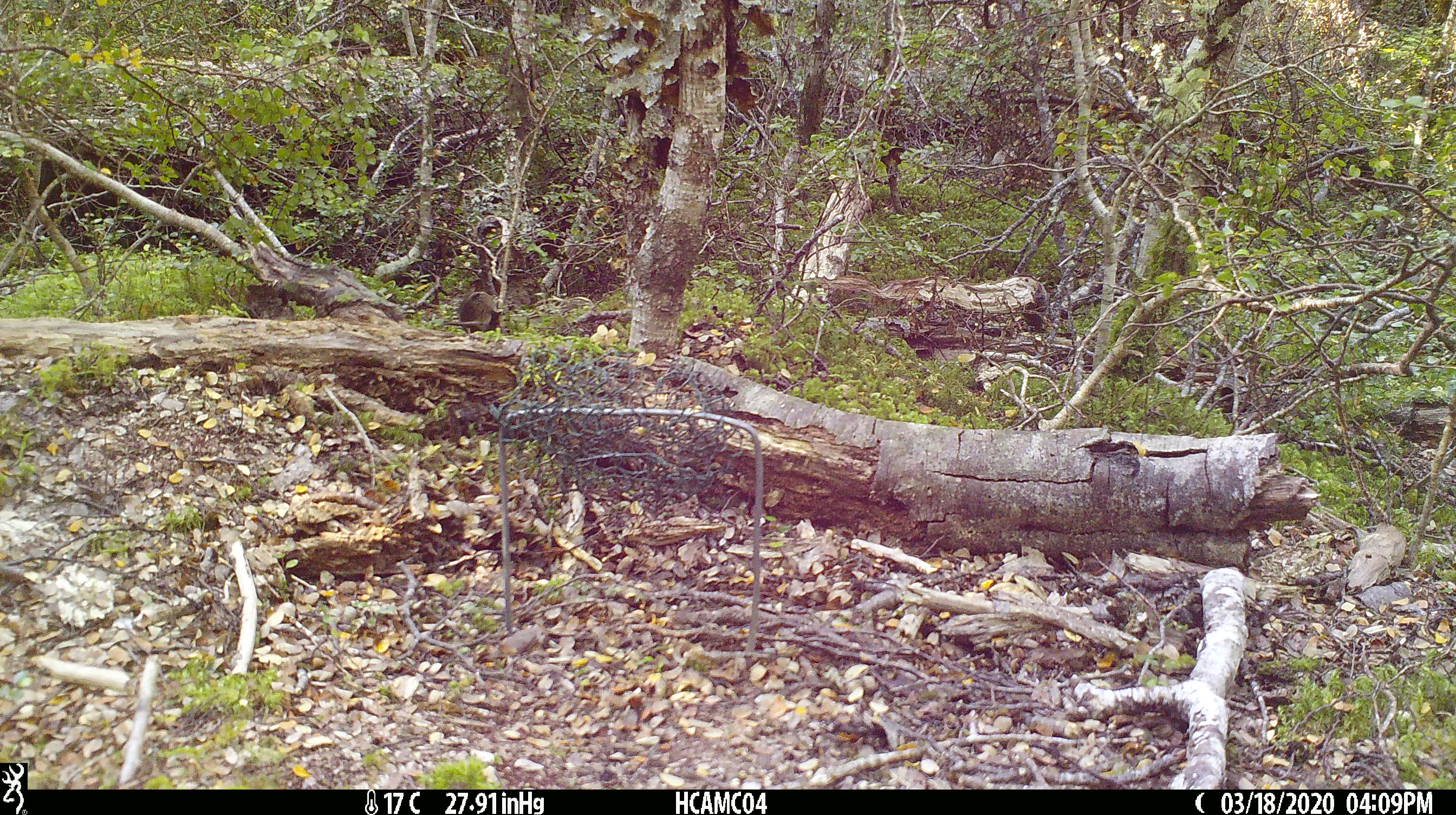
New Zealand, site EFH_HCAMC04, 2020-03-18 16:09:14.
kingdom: Animalia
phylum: Chordata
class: Mammalia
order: Rodentia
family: Muridae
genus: Mus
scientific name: Mus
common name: mouse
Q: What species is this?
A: Mouse (Mus).